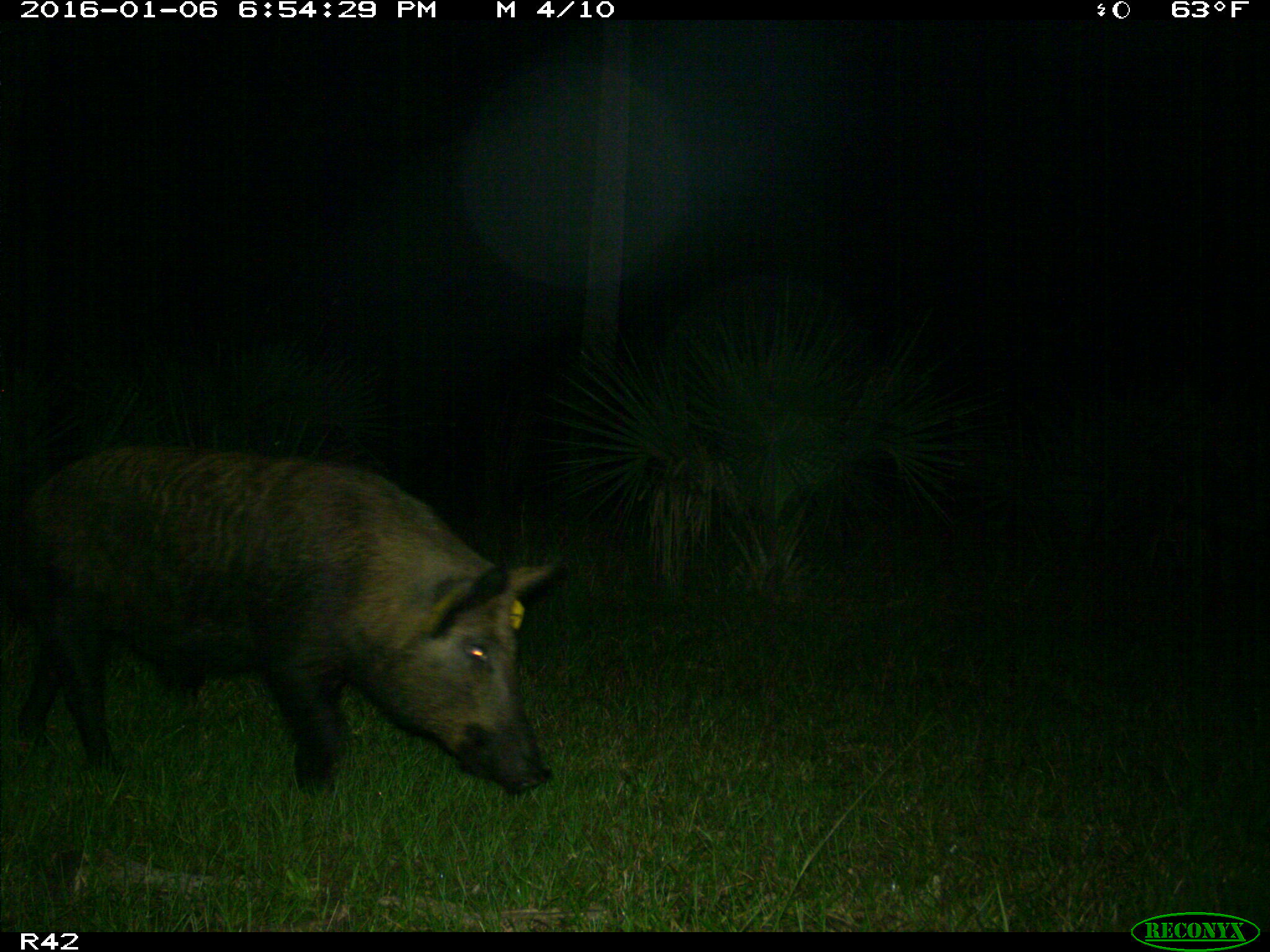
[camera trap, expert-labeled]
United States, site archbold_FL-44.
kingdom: Animalia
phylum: Chordata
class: Mammalia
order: Artiodactyla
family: Suidae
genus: Sus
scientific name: Sus scrofa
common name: wild boar